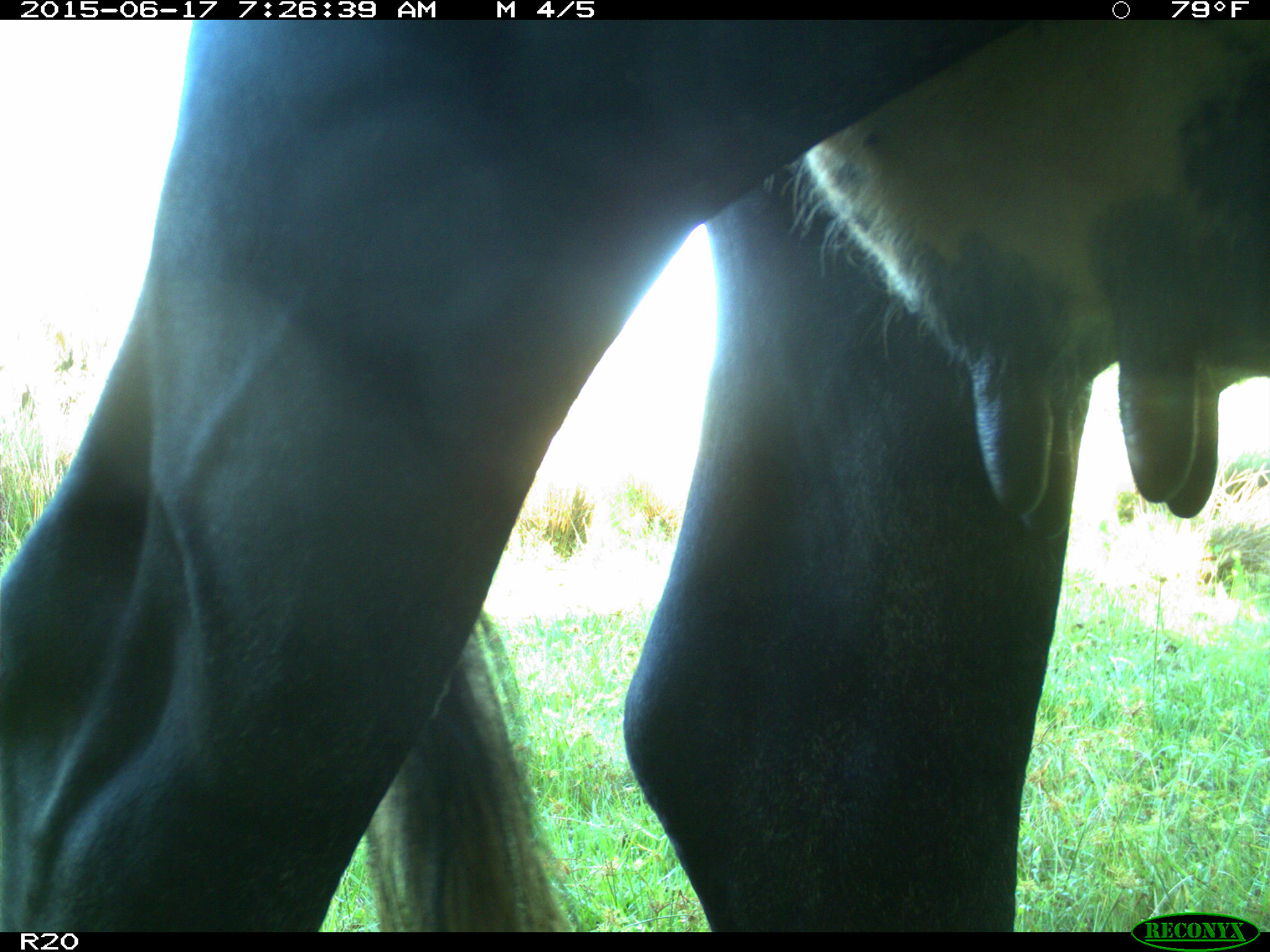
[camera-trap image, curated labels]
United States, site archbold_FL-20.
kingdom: Animalia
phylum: Chordata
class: Mammalia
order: Artiodactyla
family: Bovidae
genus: Bos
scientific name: Bos taurus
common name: domestic cow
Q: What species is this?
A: Bos taurus (domestic cow).